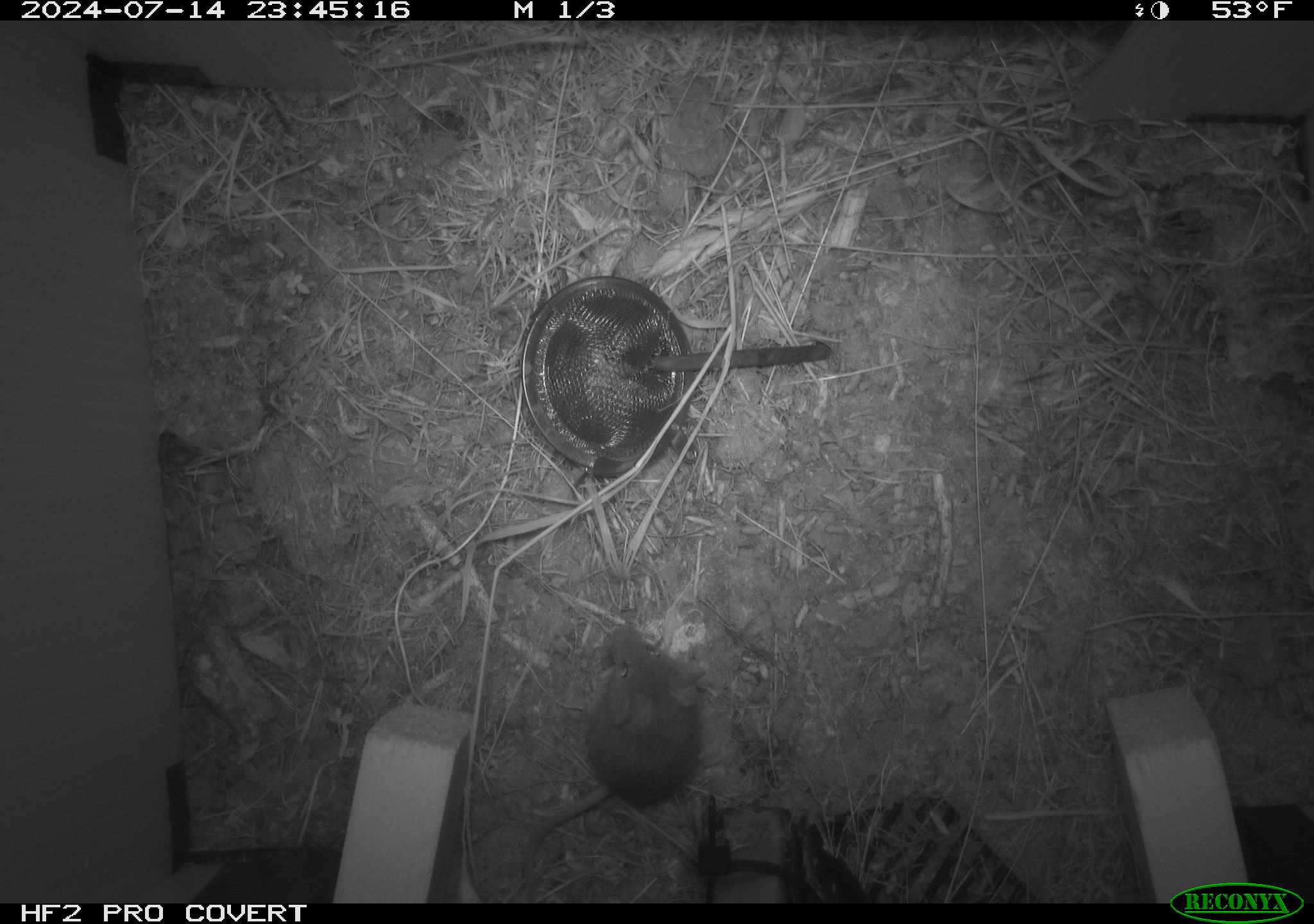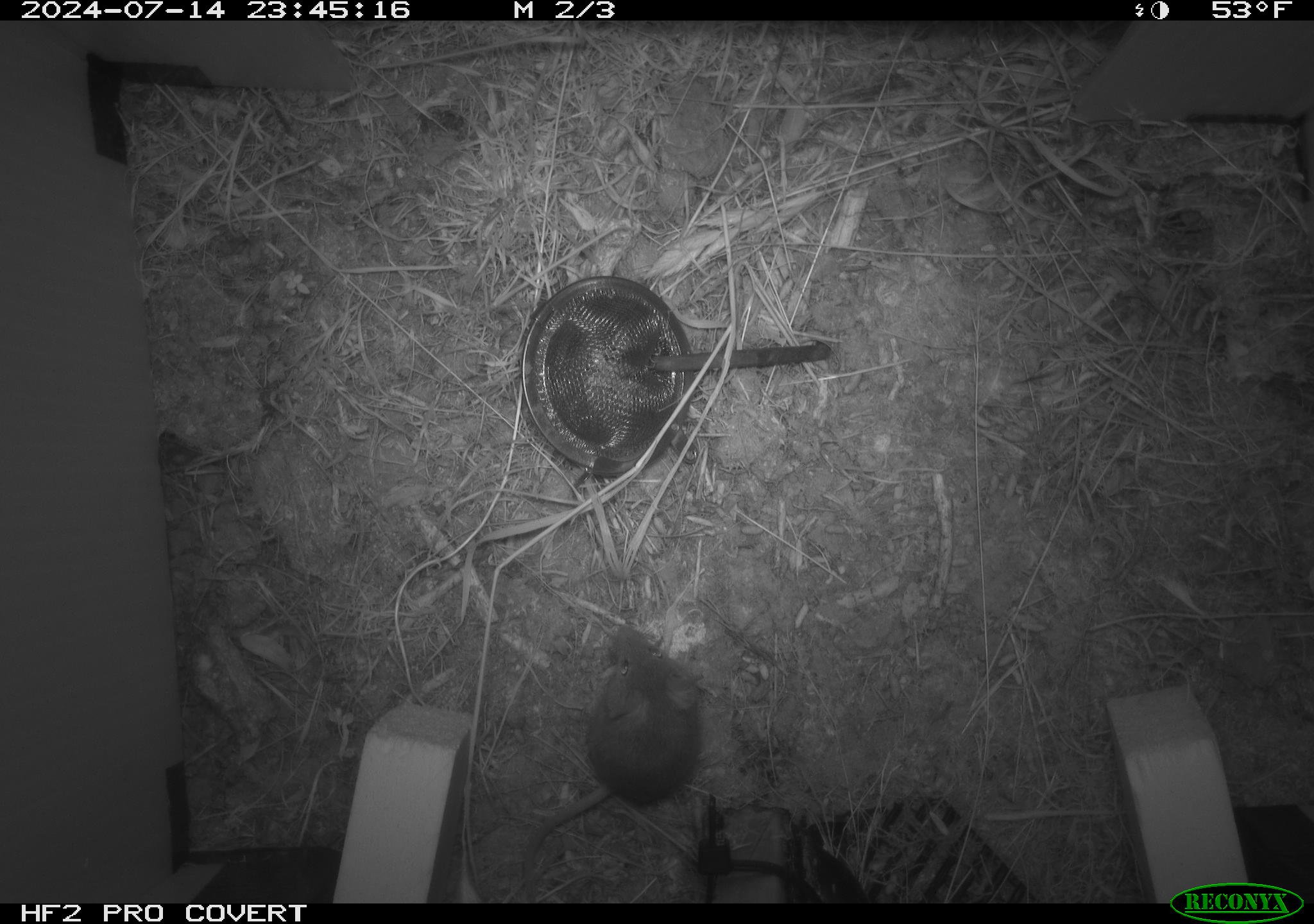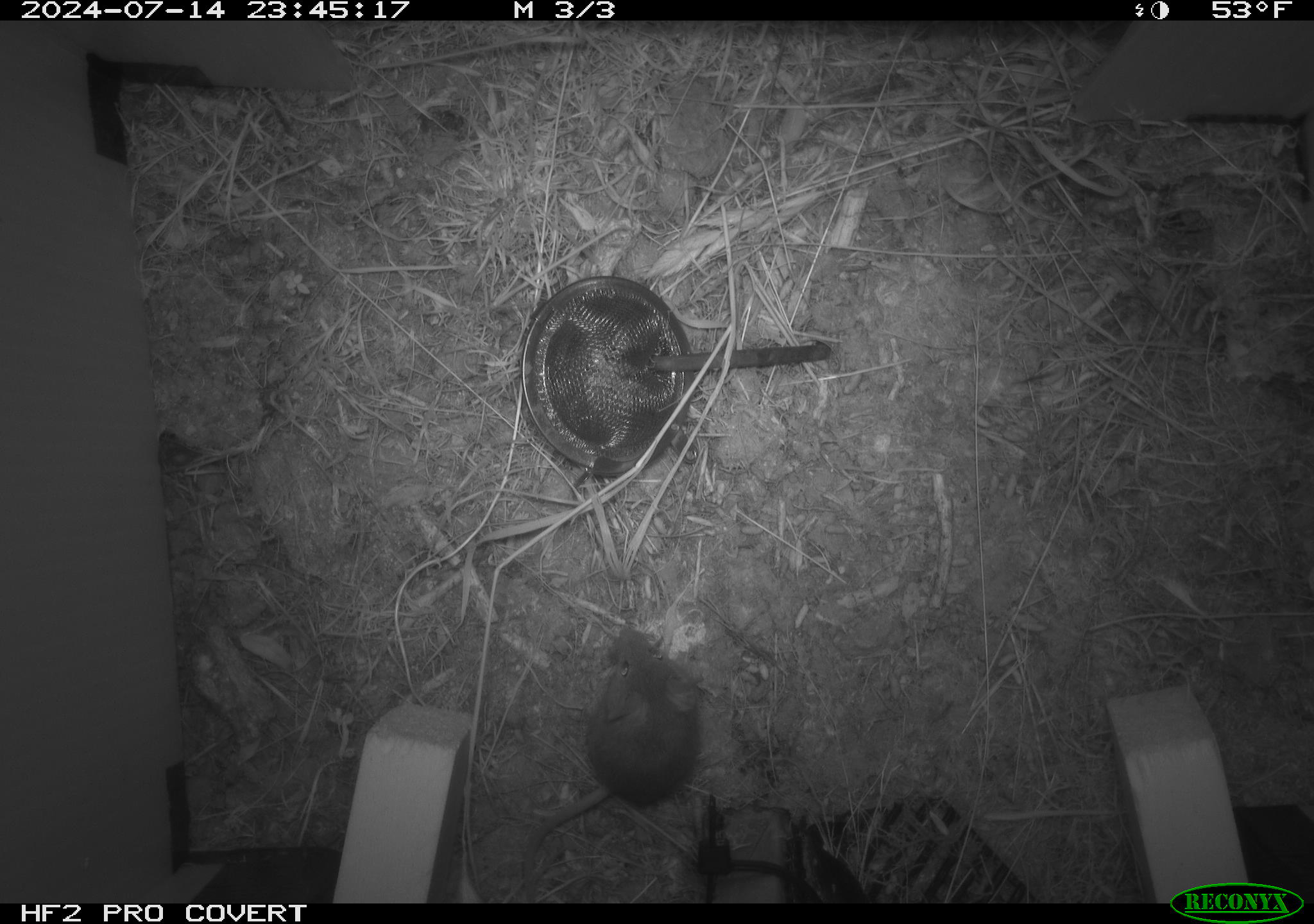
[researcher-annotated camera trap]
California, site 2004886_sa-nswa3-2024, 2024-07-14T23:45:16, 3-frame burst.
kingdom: Animalia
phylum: Chordata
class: Mammalia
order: Rodentia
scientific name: Rodentia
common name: rodent